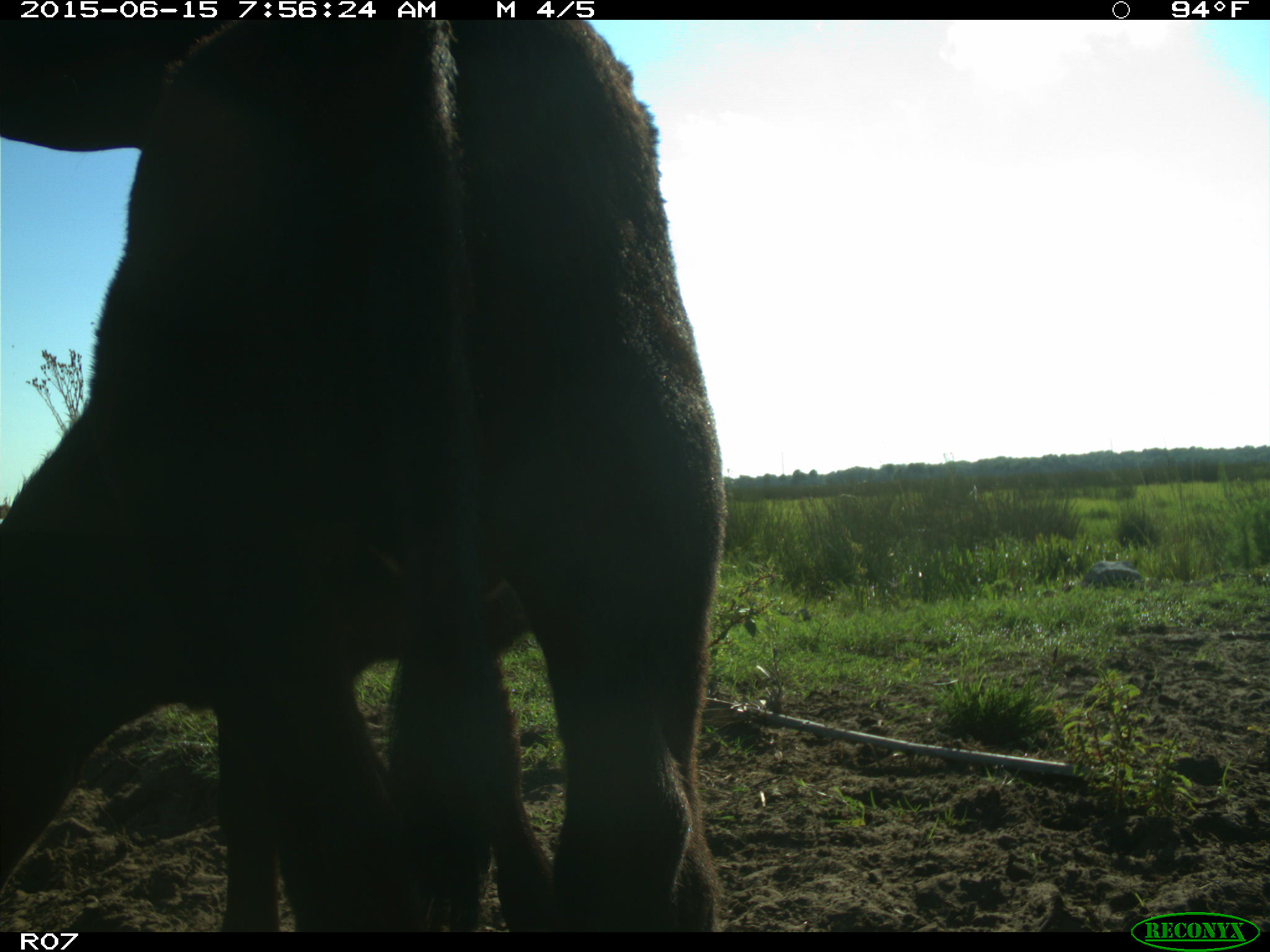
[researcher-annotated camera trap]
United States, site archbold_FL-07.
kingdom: Animalia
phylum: Chordata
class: Mammalia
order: Artiodactyla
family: Bovidae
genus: Bos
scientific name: Bos taurus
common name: domestic cow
Bos taurus (domestic cow).